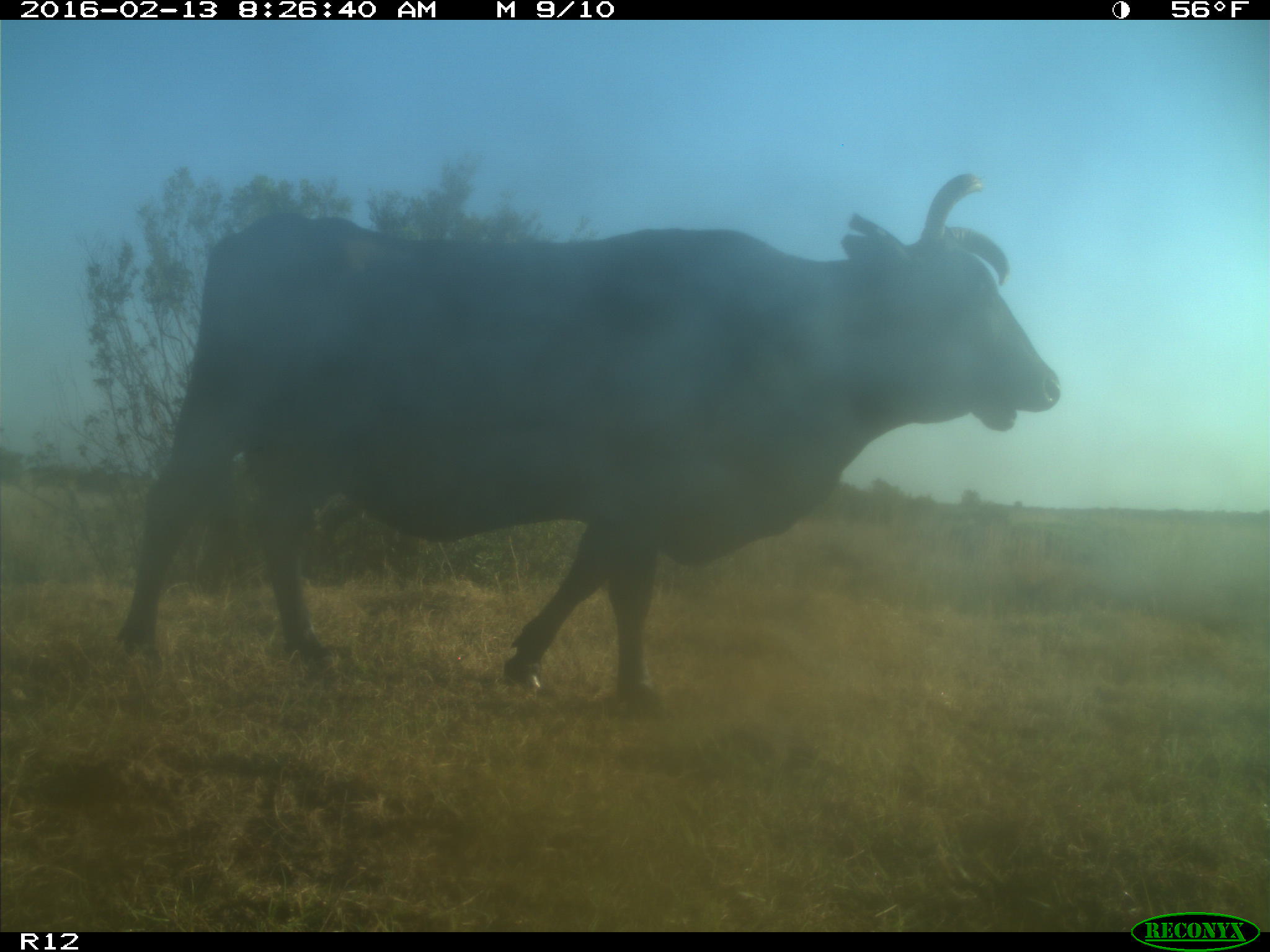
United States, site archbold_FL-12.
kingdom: Animalia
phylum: Chordata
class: Mammalia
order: Artiodactyla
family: Bovidae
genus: Bos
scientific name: Bos taurus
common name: domestic cow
Bos taurus (domestic cow).